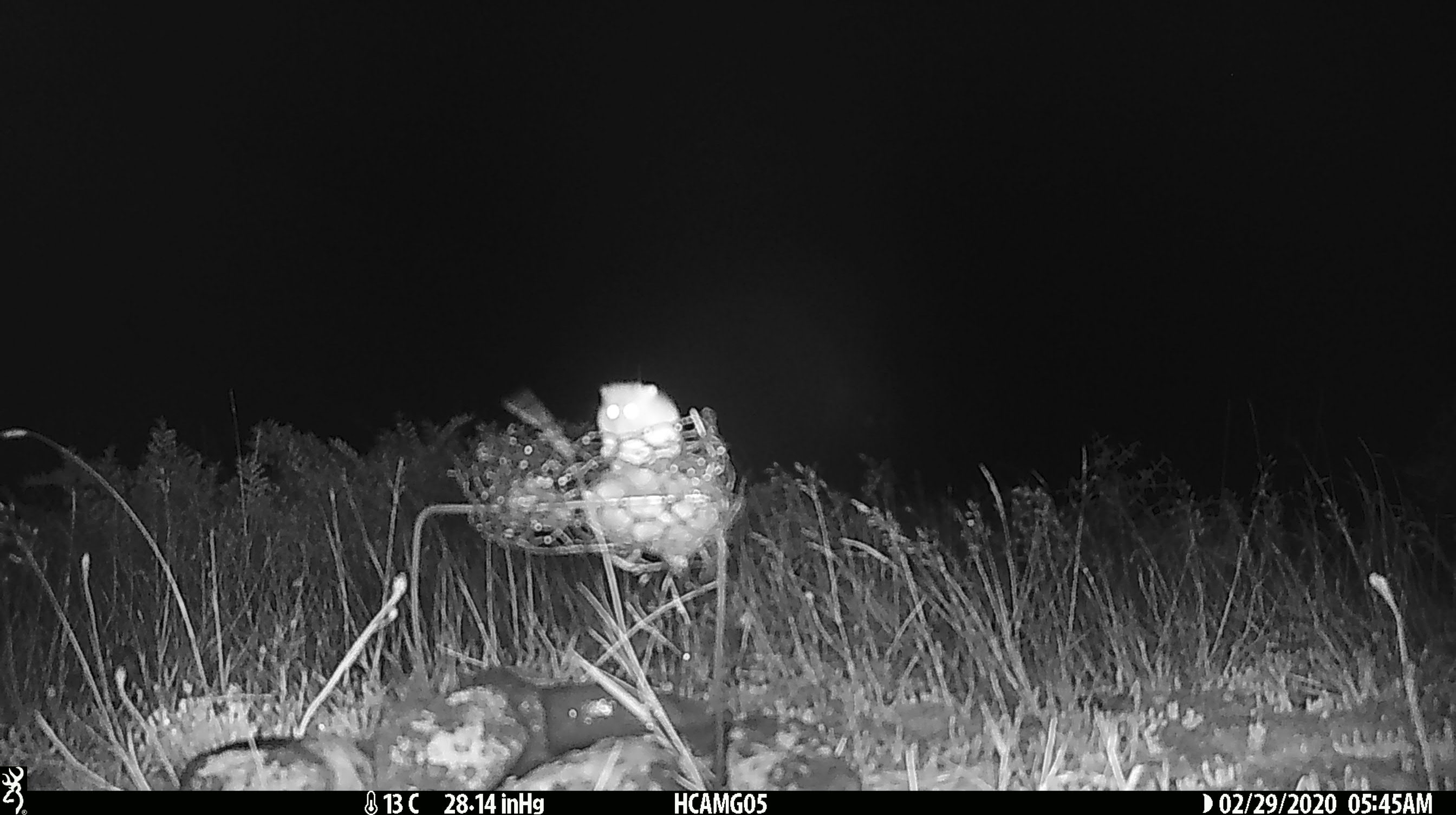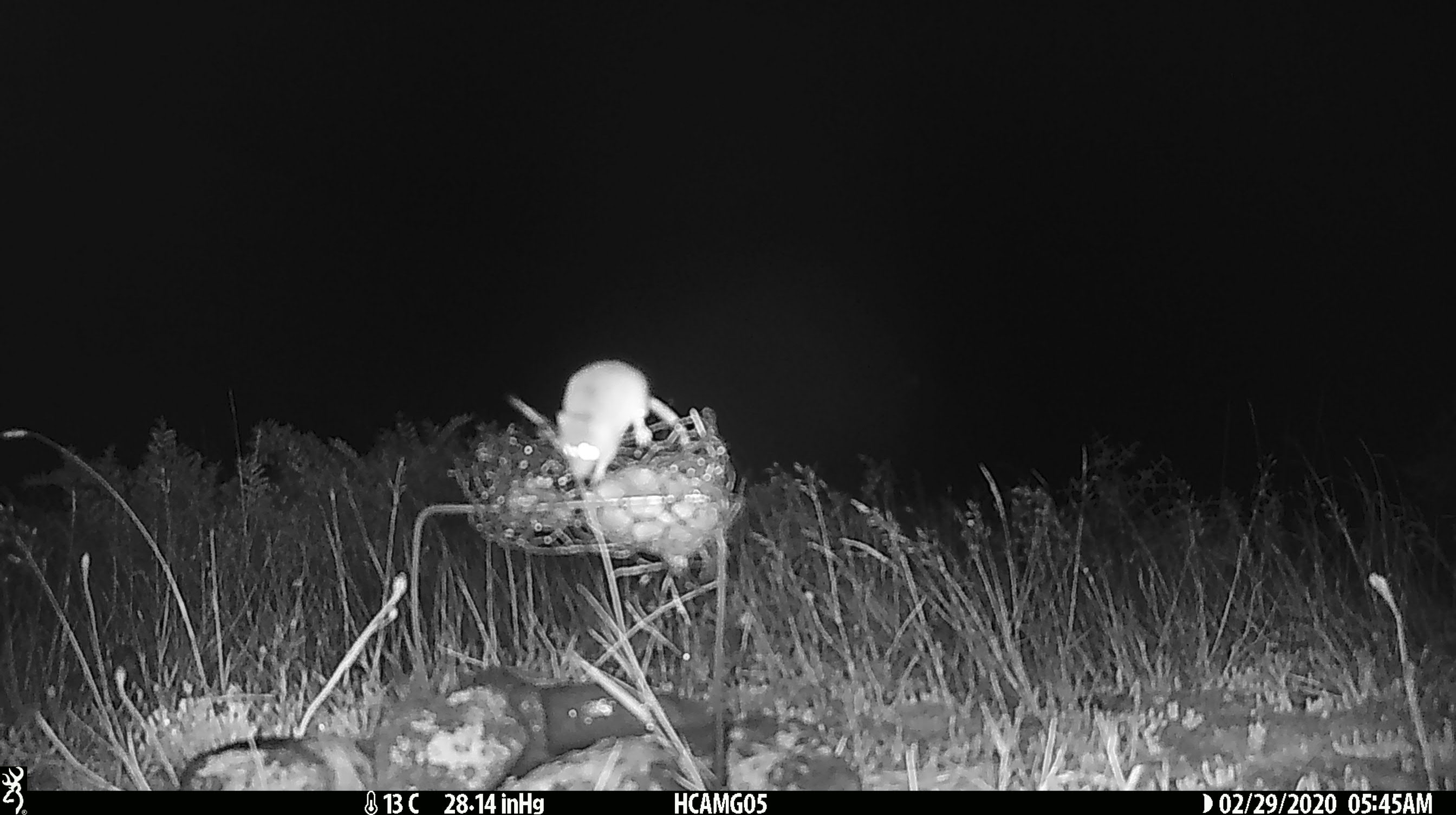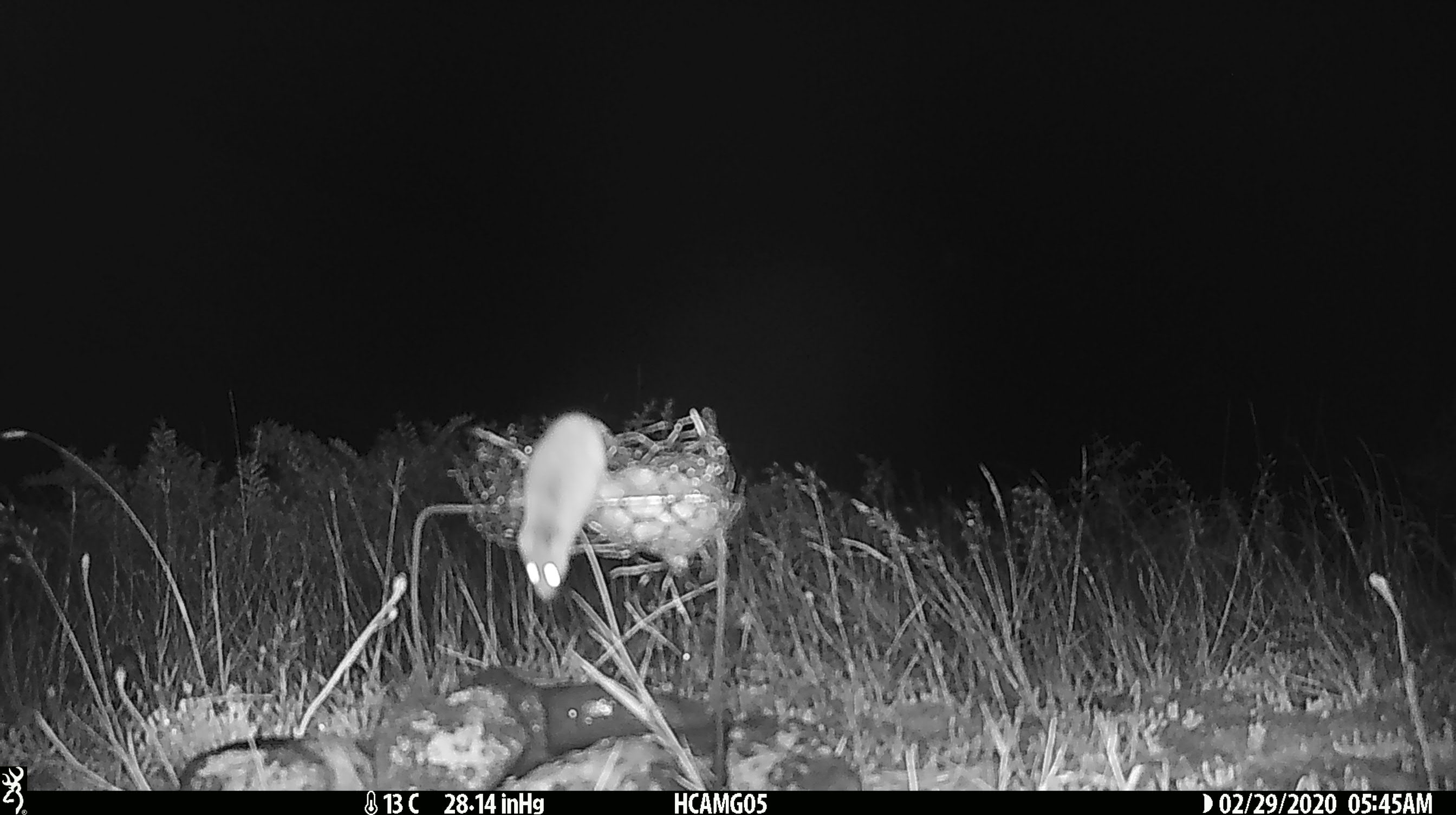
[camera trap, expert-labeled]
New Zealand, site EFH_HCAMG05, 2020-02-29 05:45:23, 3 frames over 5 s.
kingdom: Animalia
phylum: Chordata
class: Mammalia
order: Rodentia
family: Muridae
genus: Mus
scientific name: Mus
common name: mouse